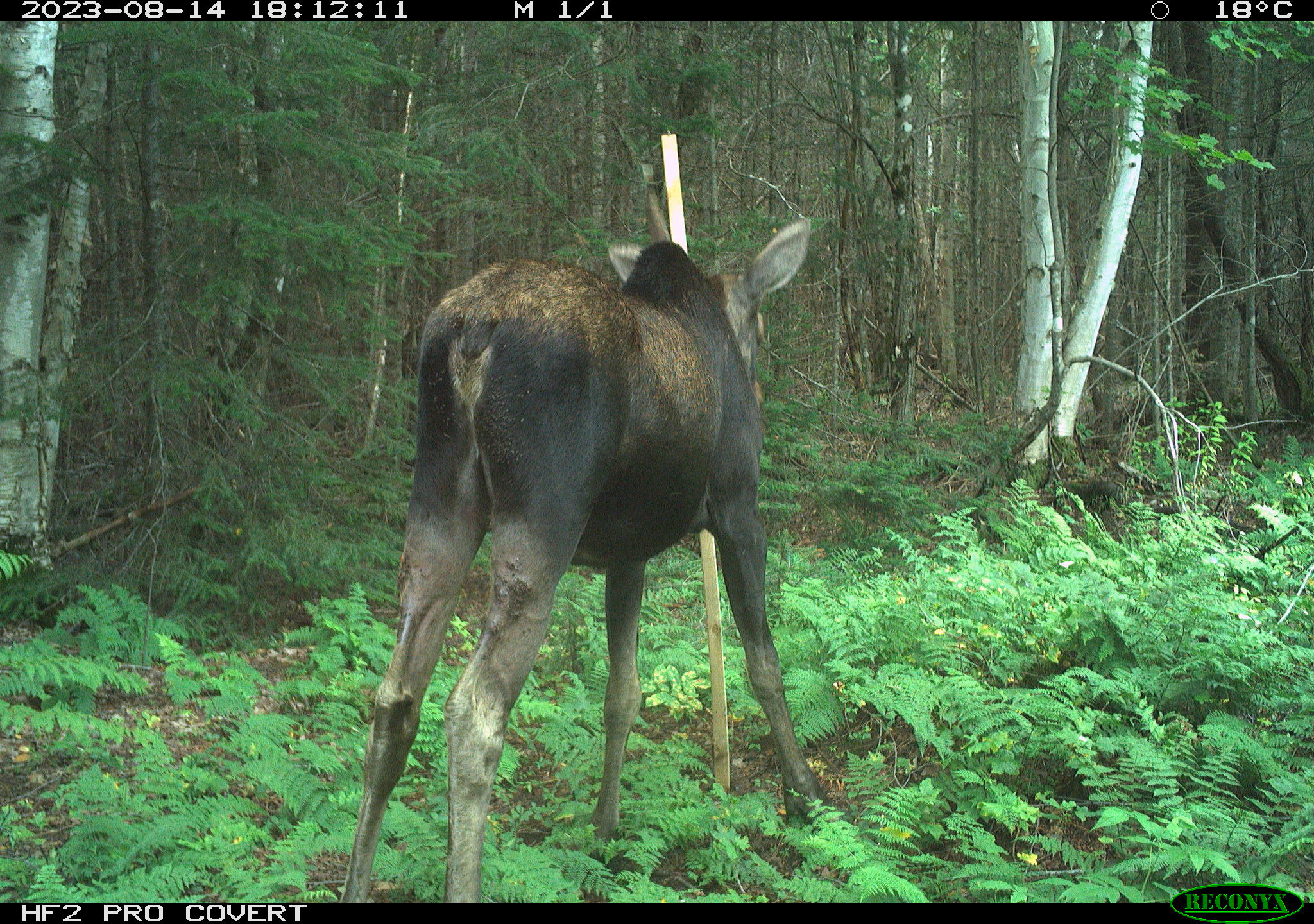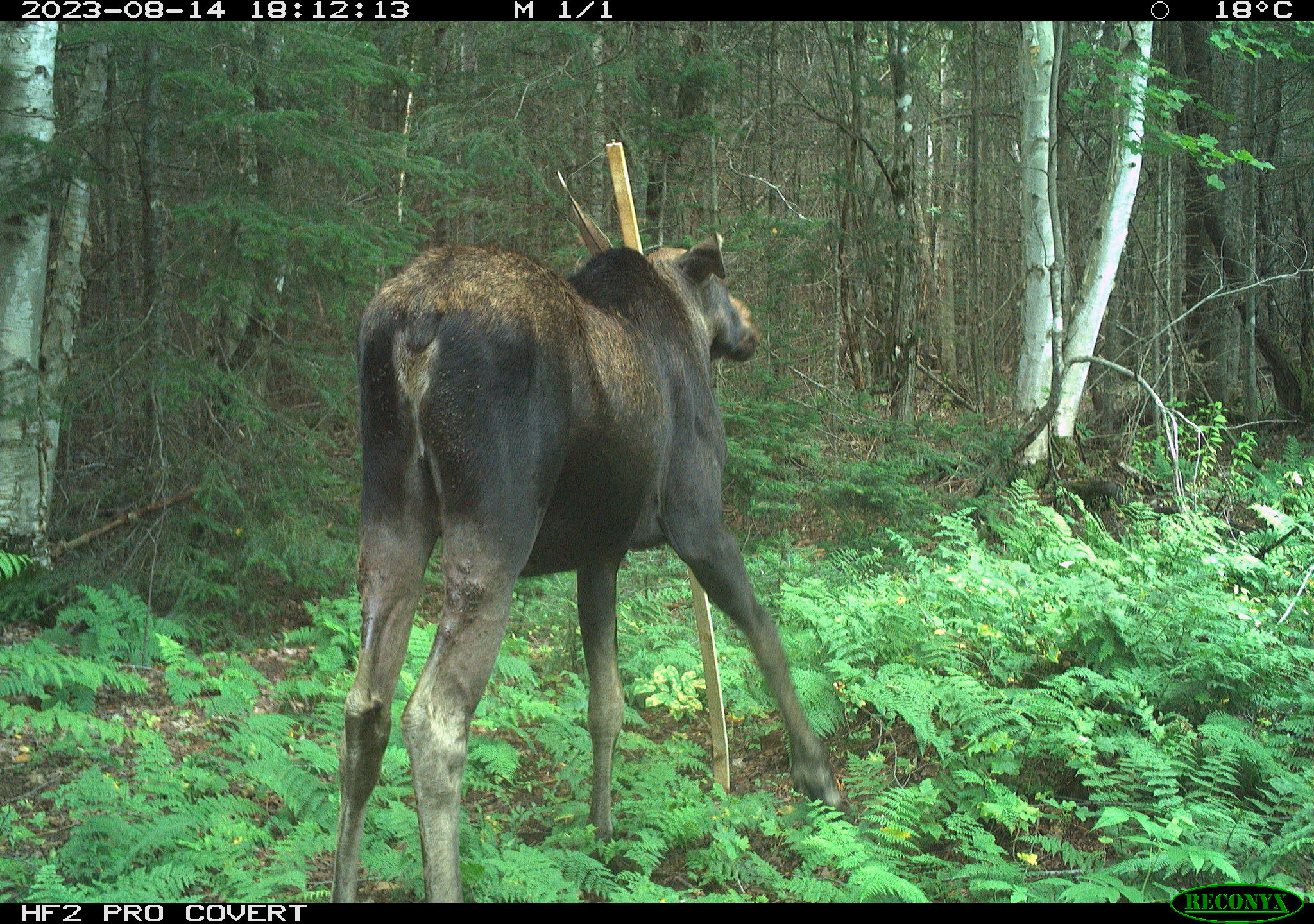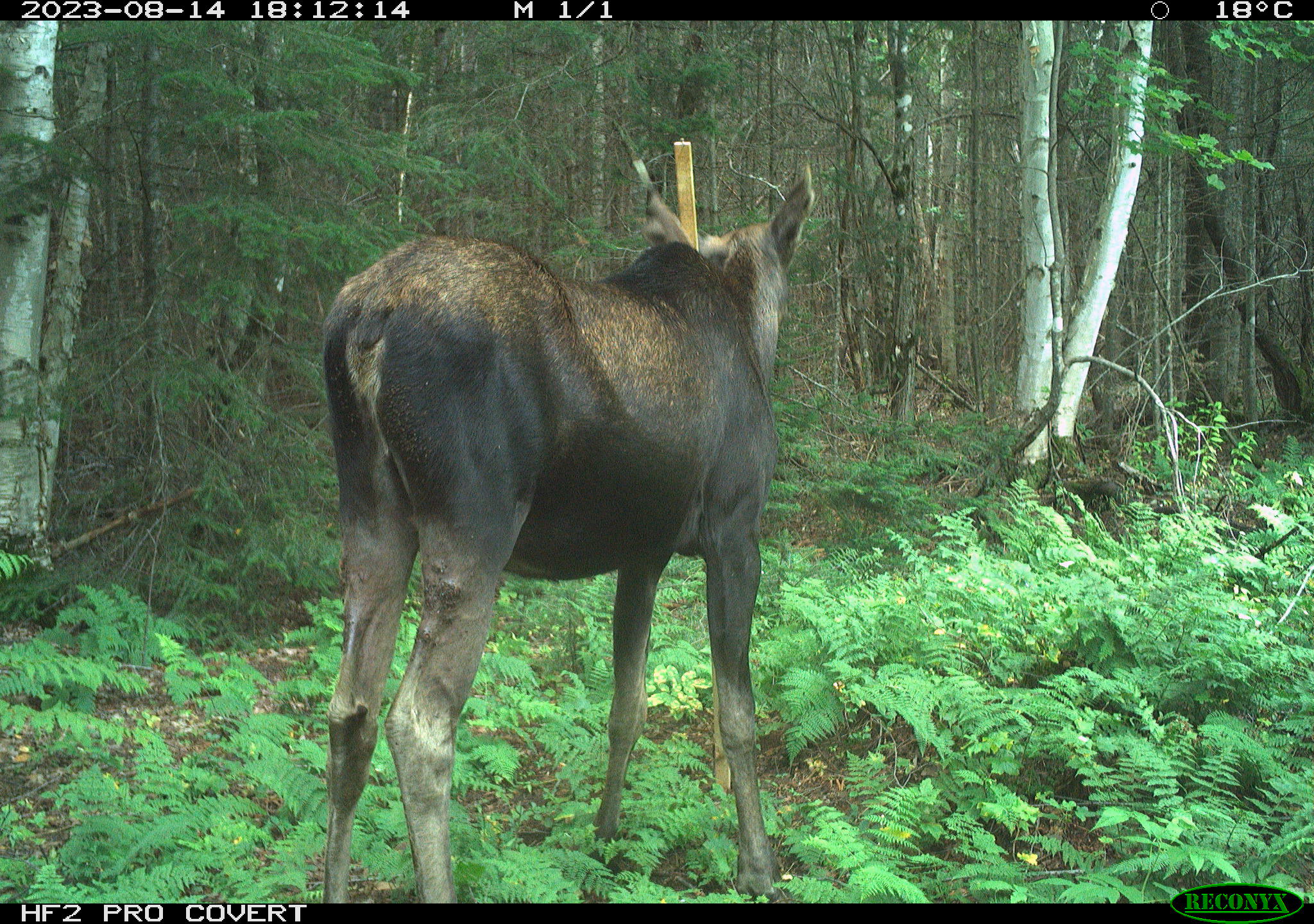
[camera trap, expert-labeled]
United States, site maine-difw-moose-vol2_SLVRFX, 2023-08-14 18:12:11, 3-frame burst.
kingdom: Animalia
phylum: Chordata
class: Mammalia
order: Artiodactyla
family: Cervidae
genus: Alces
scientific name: Alces alces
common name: moose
Moose (Alces alces).